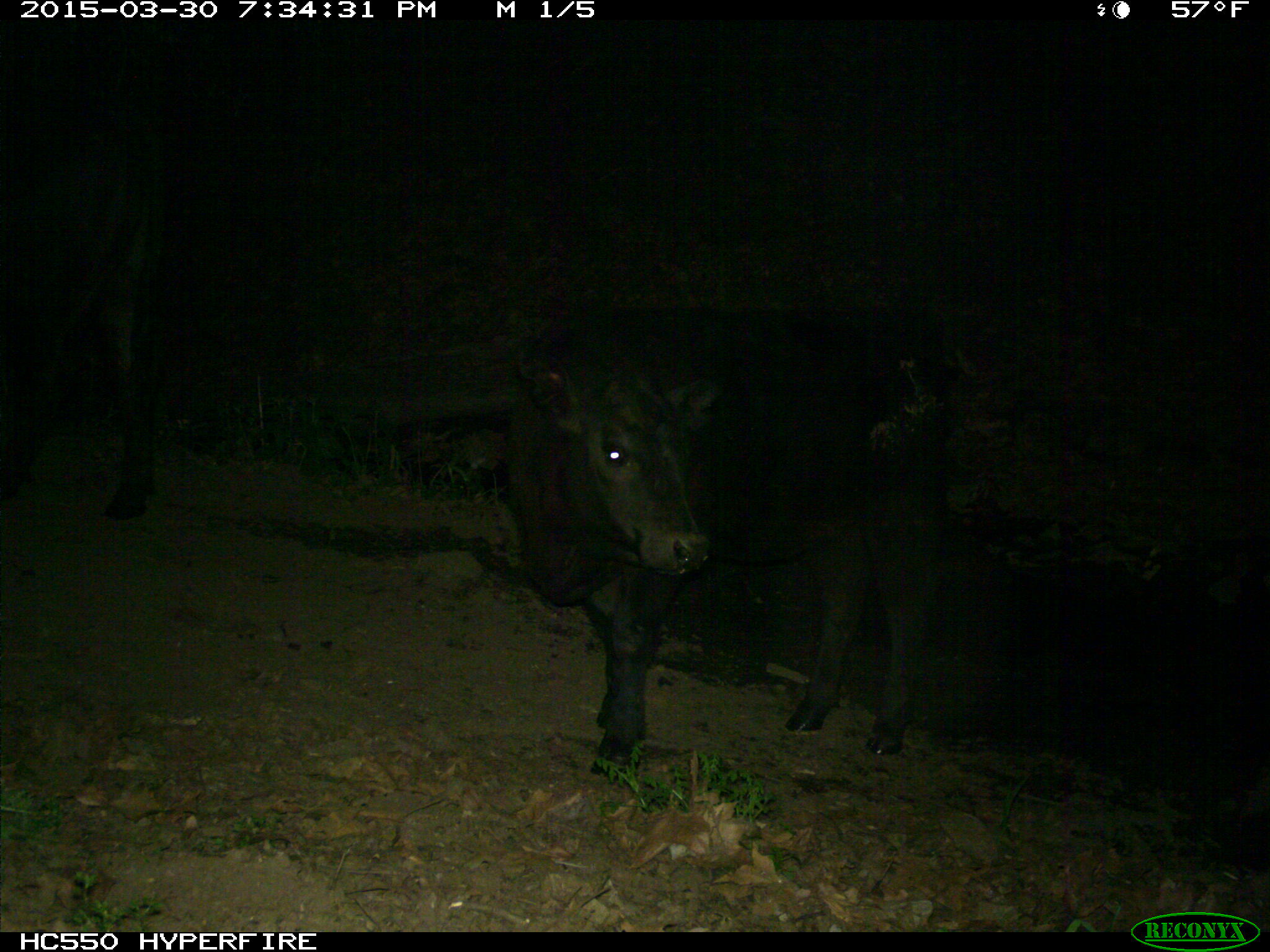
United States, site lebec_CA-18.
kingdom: Animalia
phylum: Chordata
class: Mammalia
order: Artiodactyla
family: Bovidae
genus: Bos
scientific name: Bos taurus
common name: domestic cow